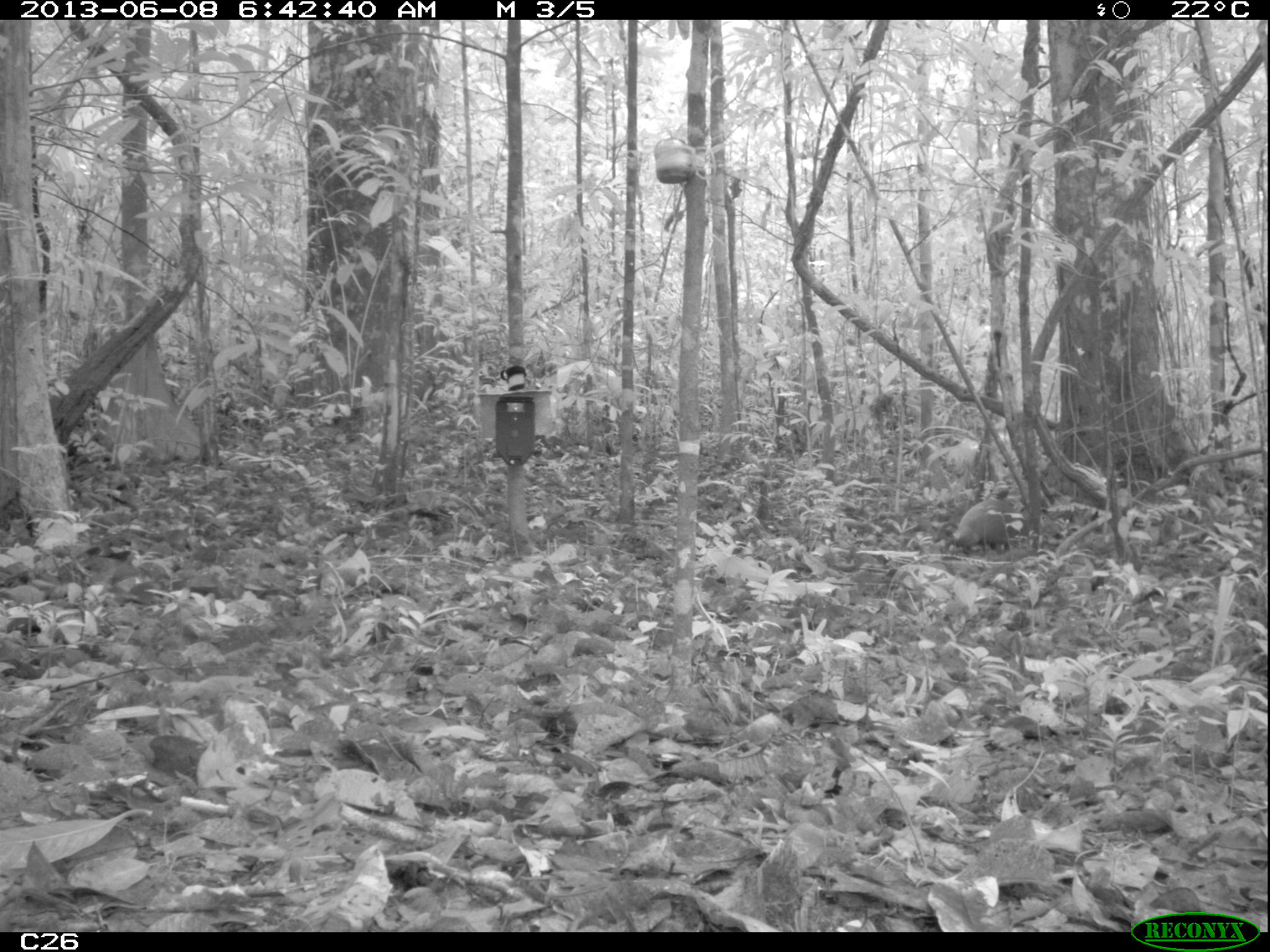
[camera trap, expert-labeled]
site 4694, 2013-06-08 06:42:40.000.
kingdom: Animalia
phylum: Chordata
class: Mammalia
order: Rodentia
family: Dasyproctidae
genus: Dasyprocta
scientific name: Dasyprocta leporina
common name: red-rumped agouti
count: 1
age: adult